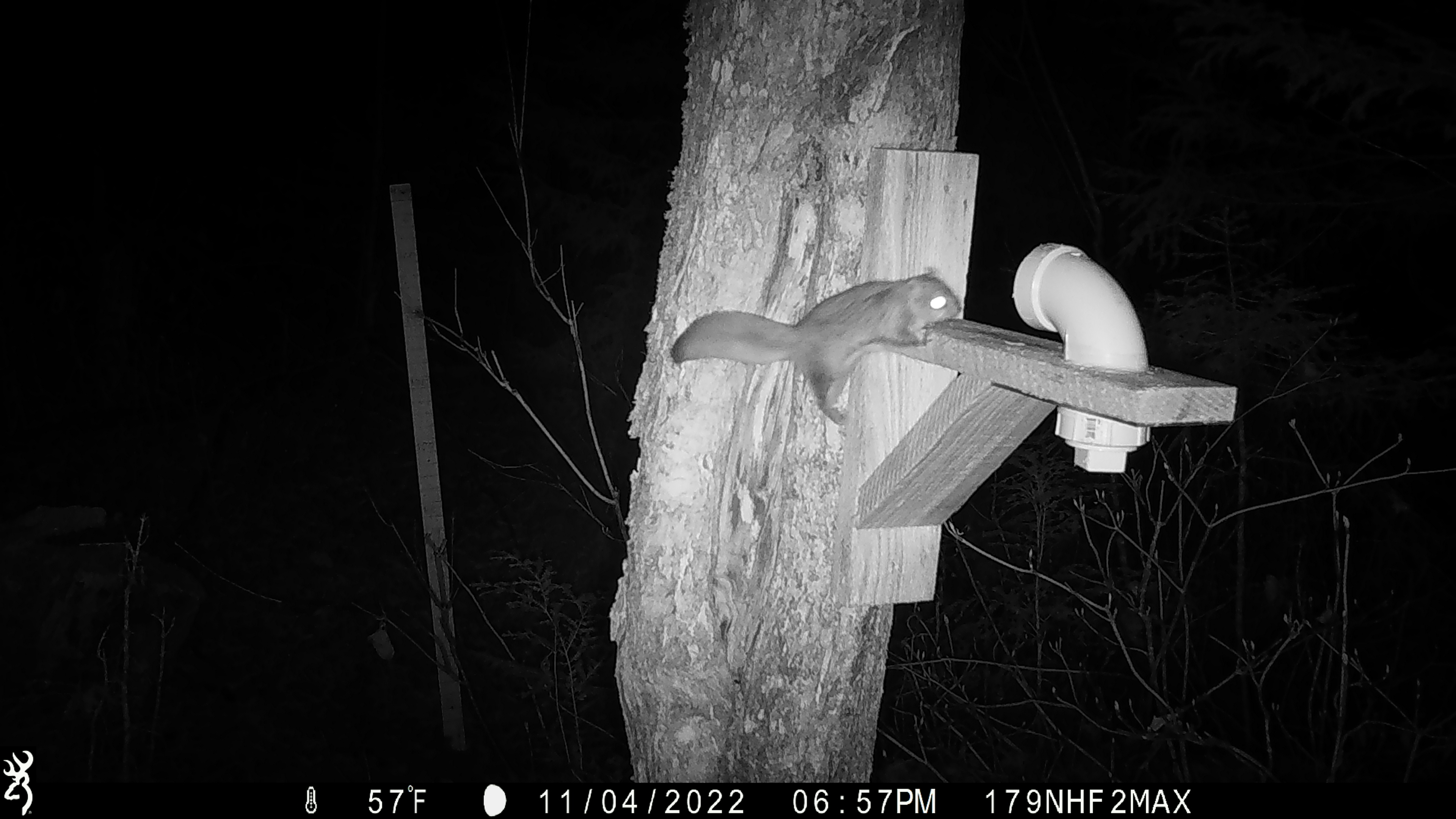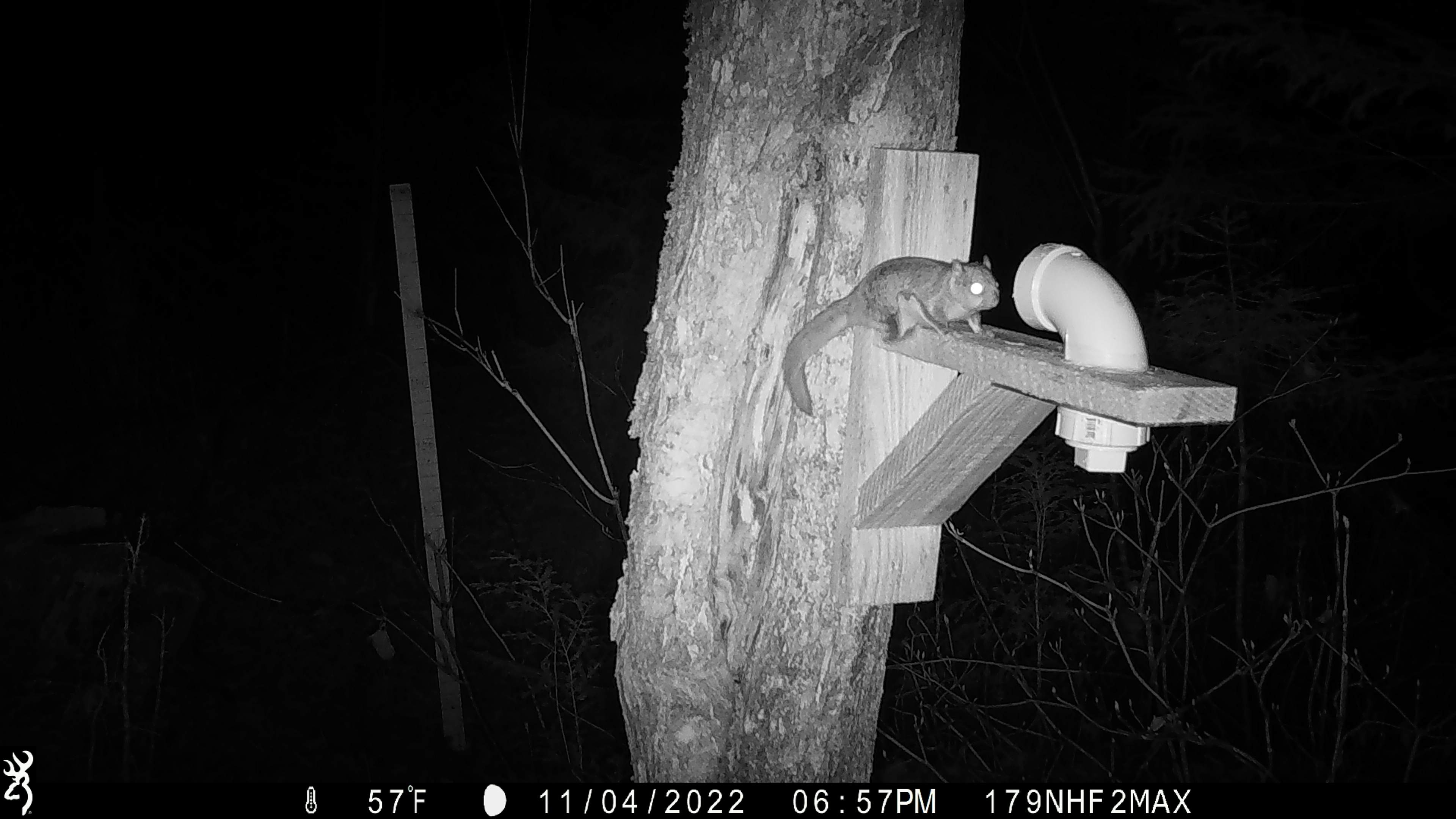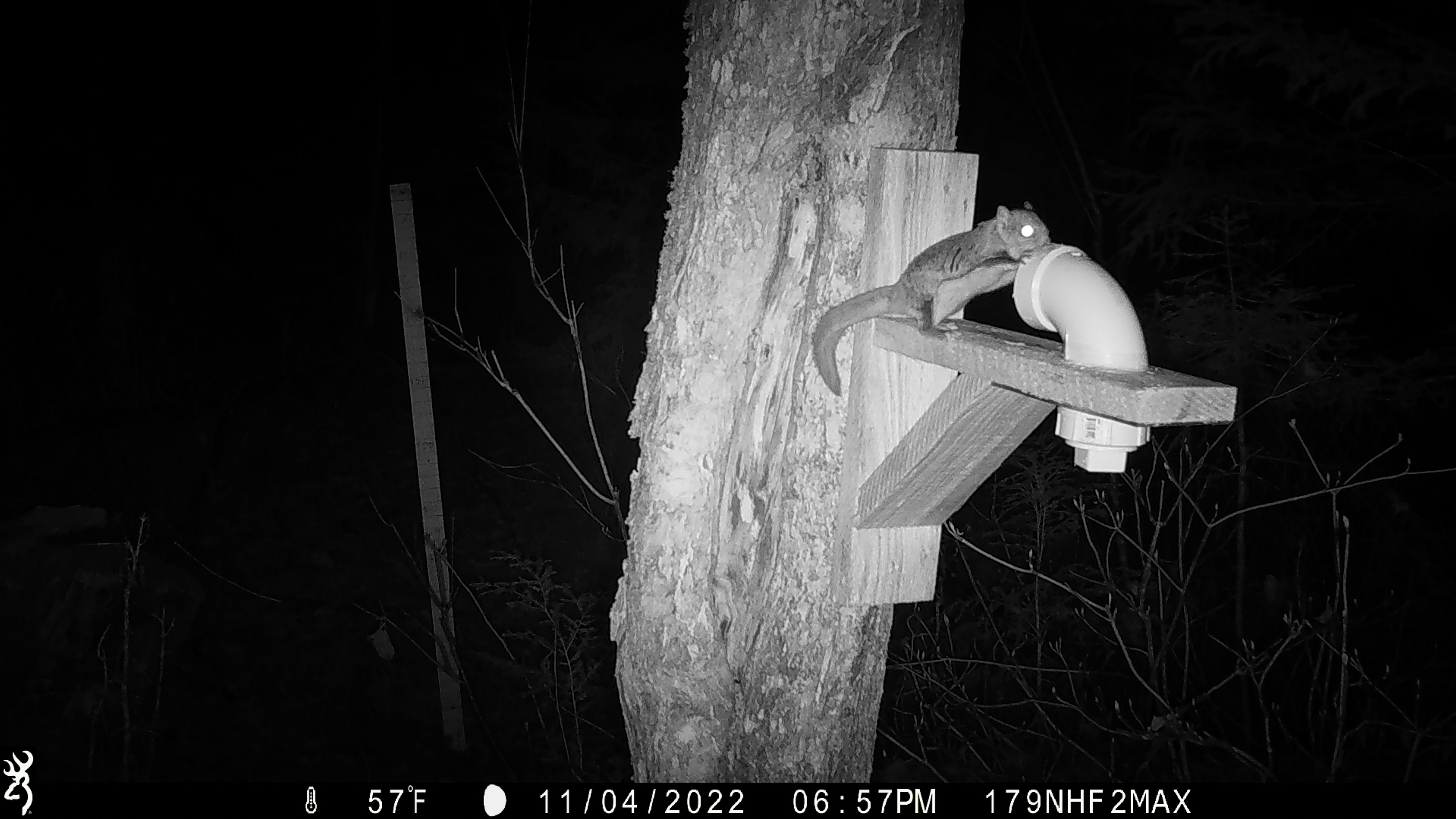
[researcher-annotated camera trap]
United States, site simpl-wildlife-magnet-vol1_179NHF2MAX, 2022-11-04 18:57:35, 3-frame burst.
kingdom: Animalia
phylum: Chordata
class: Mammalia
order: Rodentia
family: Sciuridae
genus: Glaucomys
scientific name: Glaucomys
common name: flying squirrel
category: flying squirrel sp.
Flying squirrel sp. (flying squirrel) (Glaucomys).